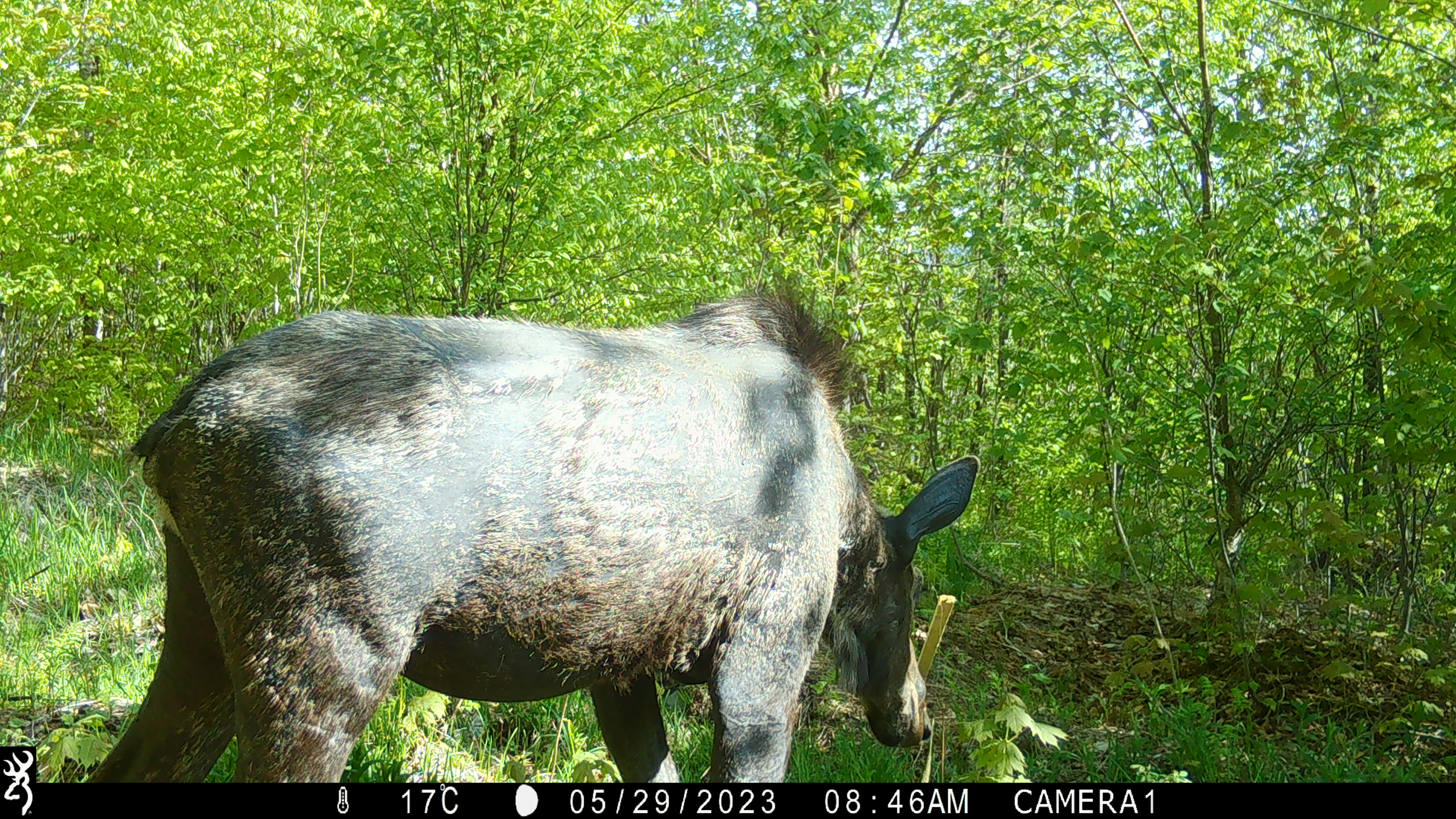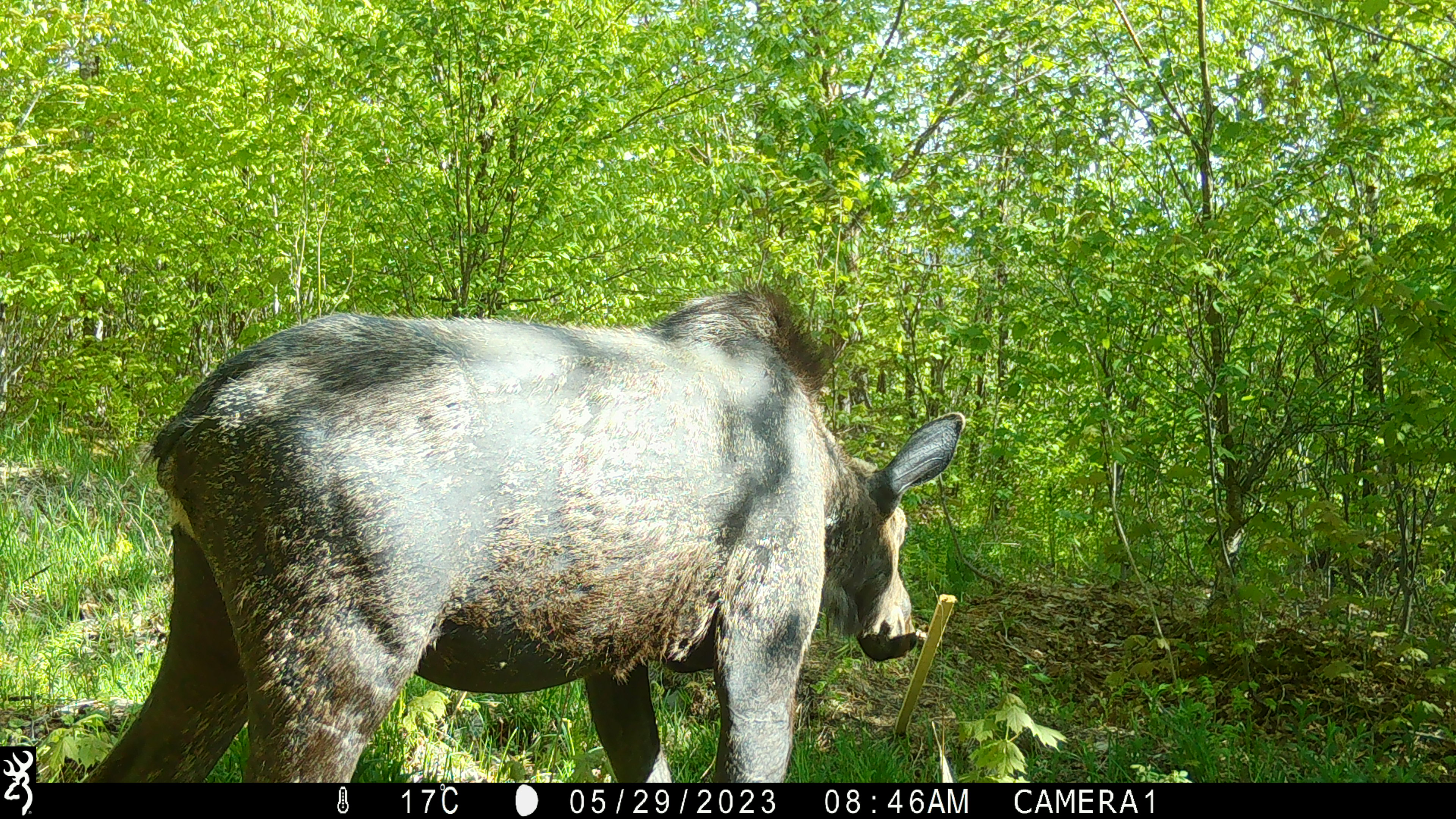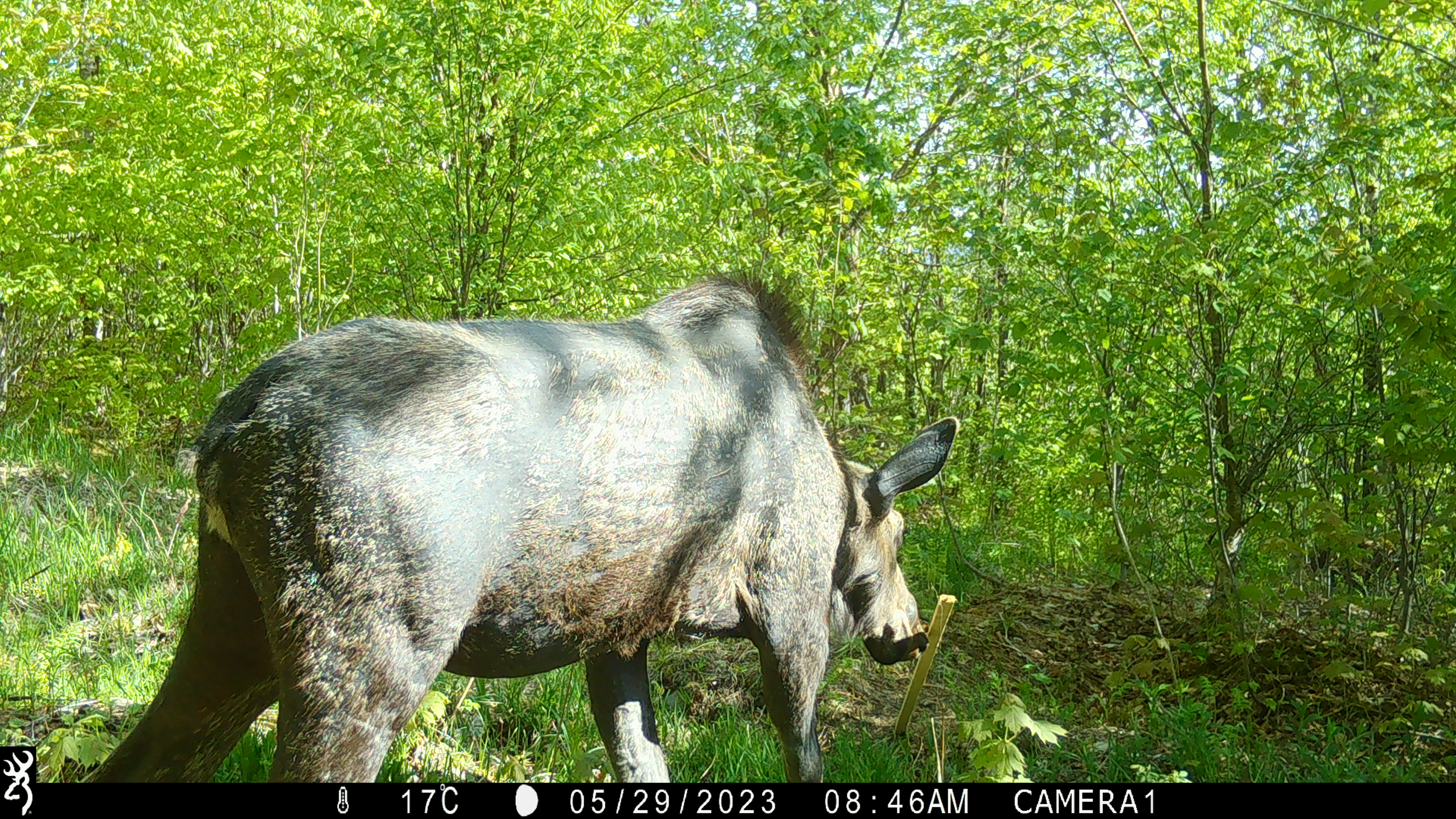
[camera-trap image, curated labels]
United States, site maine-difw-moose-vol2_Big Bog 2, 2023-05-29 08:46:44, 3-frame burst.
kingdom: Animalia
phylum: Chordata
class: Mammalia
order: Artiodactyla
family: Cervidae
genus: Alces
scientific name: Alces alces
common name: moose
Moose (Alces alces).